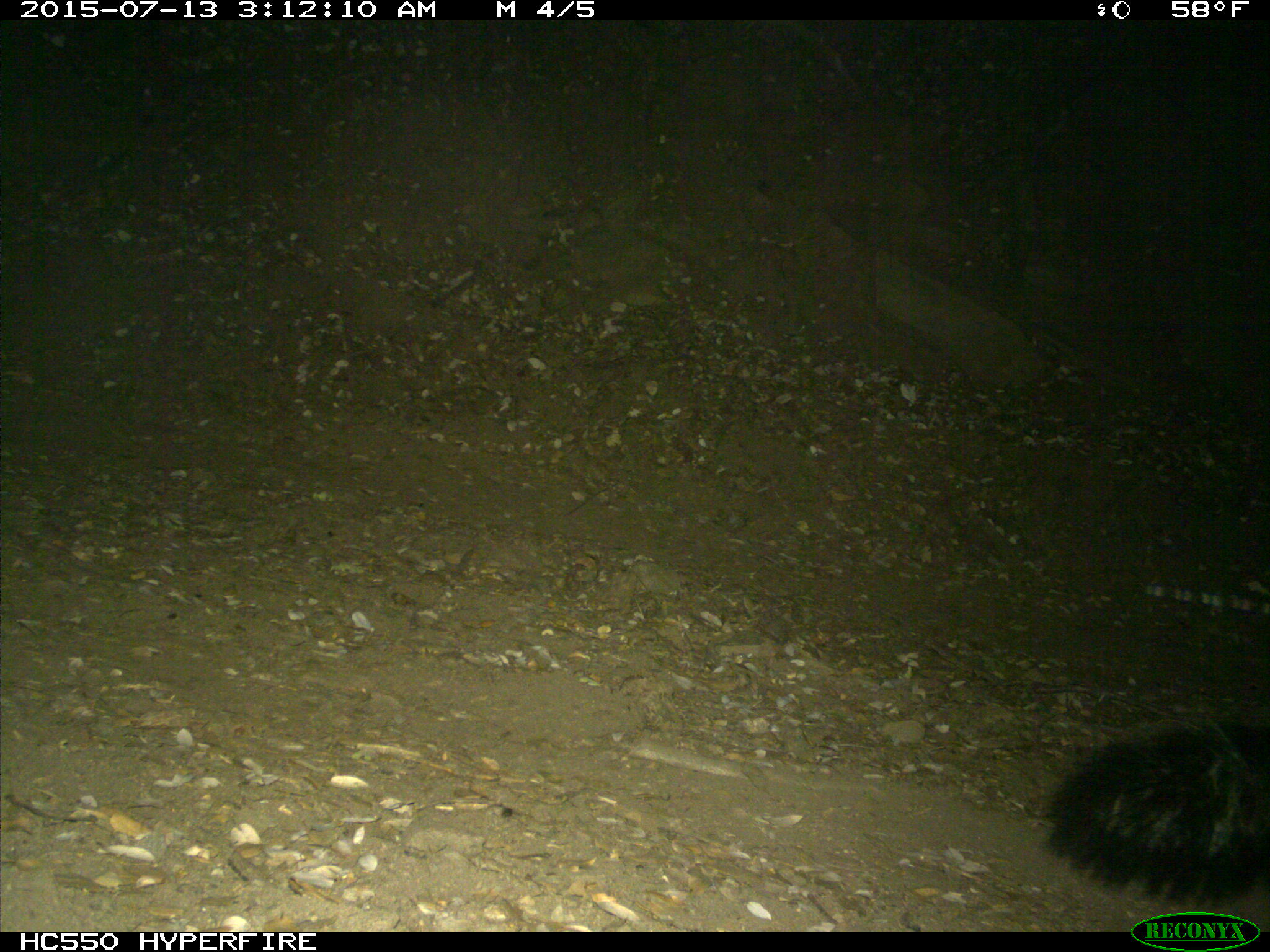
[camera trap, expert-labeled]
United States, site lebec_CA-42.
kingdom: Animalia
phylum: Chordata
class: Mammalia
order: Carnivora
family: Mephitidae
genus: Mephitis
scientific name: Mephitis mephitis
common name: striped skunk